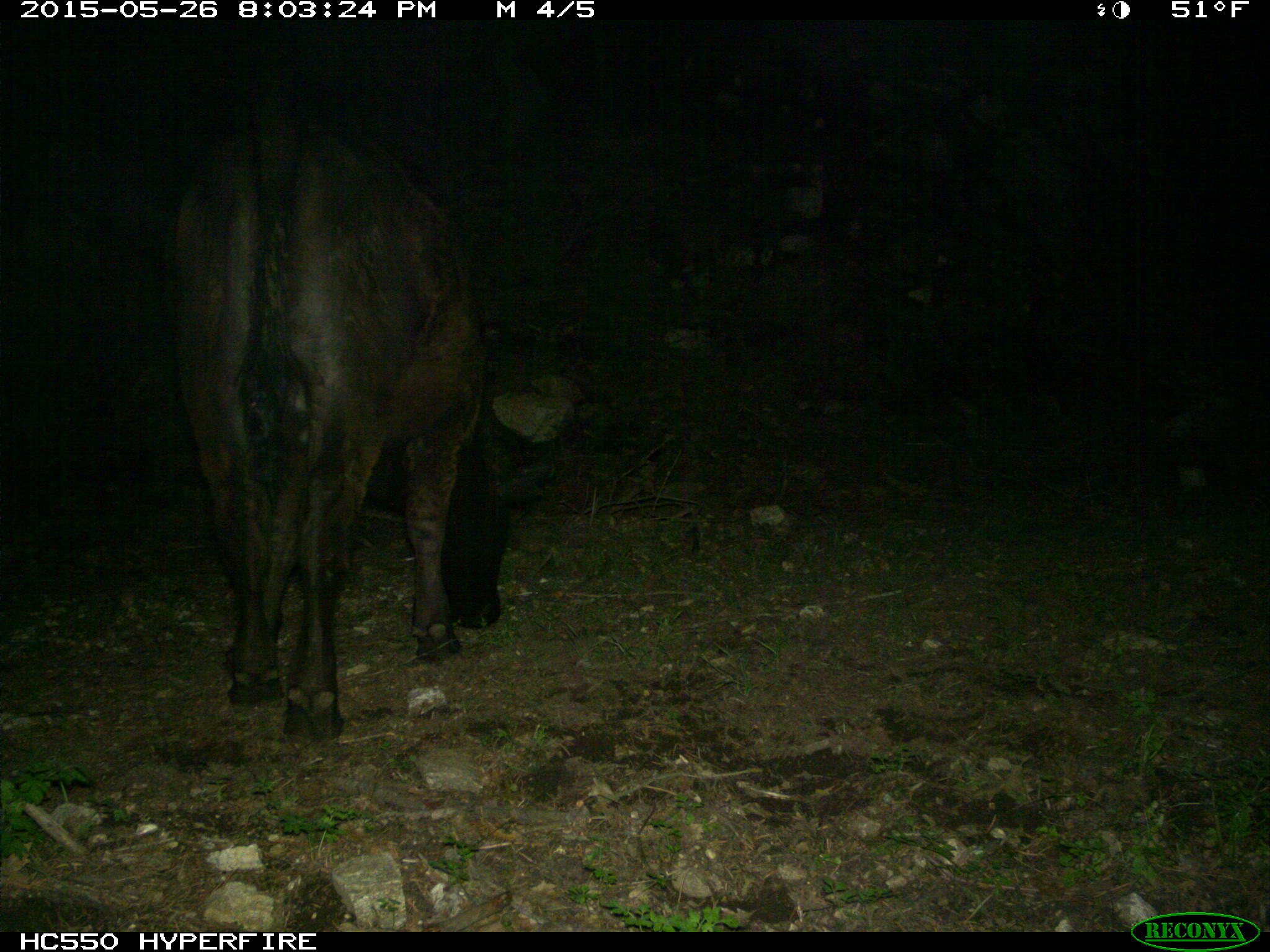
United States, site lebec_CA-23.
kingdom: Animalia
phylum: Chordata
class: Mammalia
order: Artiodactyla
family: Bovidae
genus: Bos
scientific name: Bos taurus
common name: domestic cow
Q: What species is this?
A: Bos taurus (domestic cow).